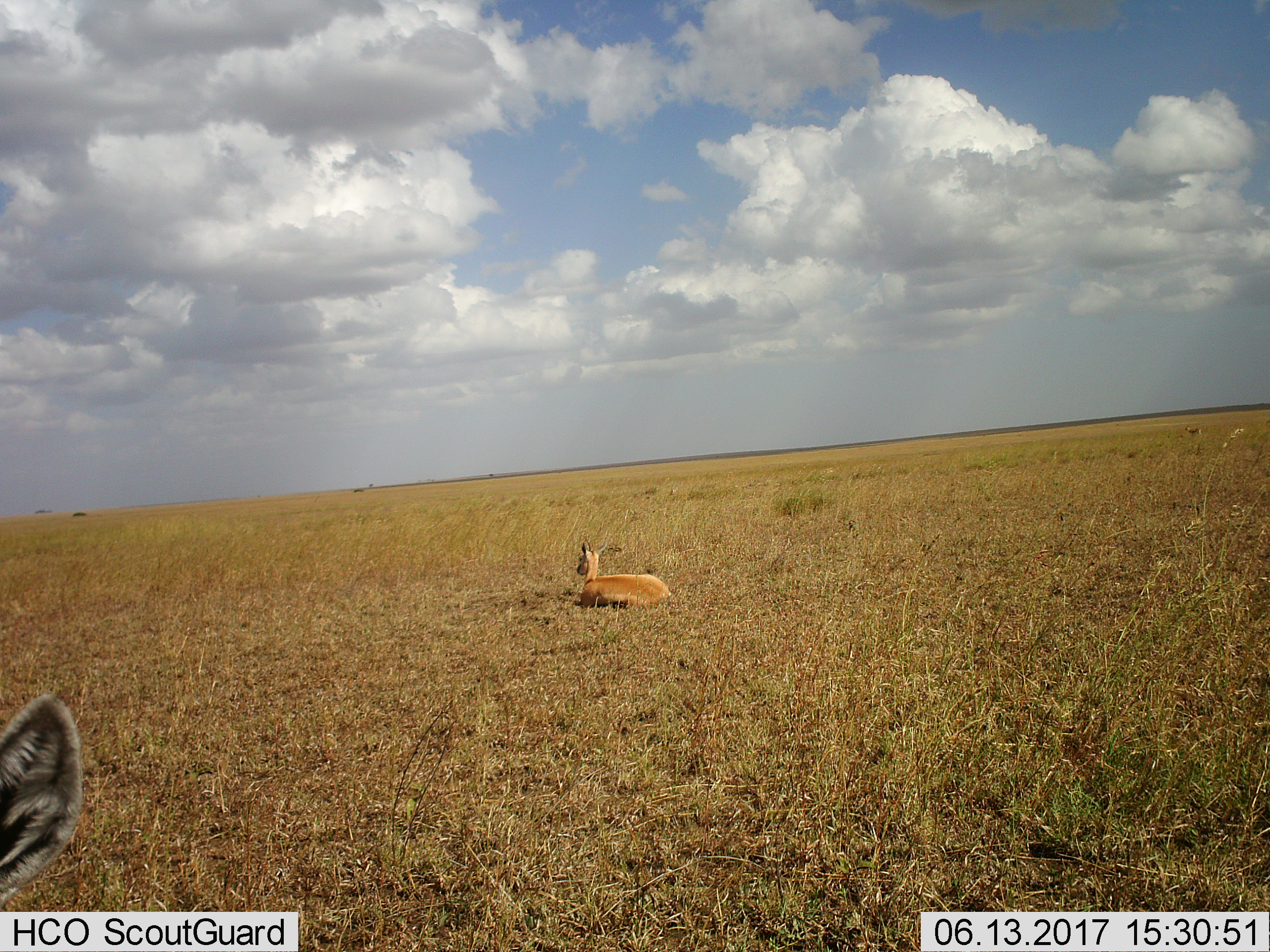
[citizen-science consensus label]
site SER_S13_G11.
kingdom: Animalia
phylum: Chordata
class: Mammalia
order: Artiodactyla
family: Bovidae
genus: Eudorcas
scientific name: Eudorcas thomsonii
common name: thomson's gazelle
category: gazellethomsons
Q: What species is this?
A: Gazellethomsons (thomson's gazelle) (Eudorcas thomsonii).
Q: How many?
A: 3.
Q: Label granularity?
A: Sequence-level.